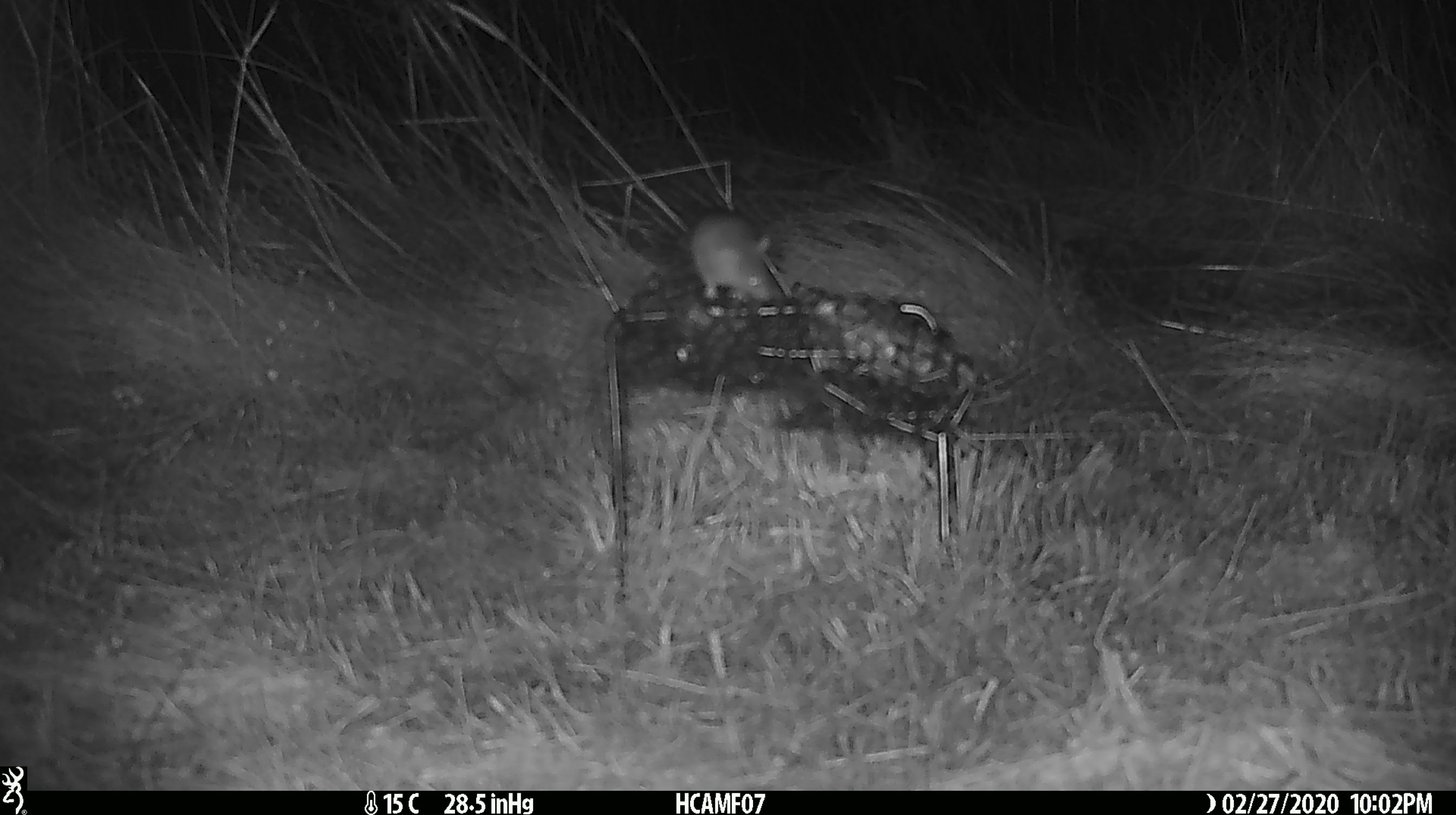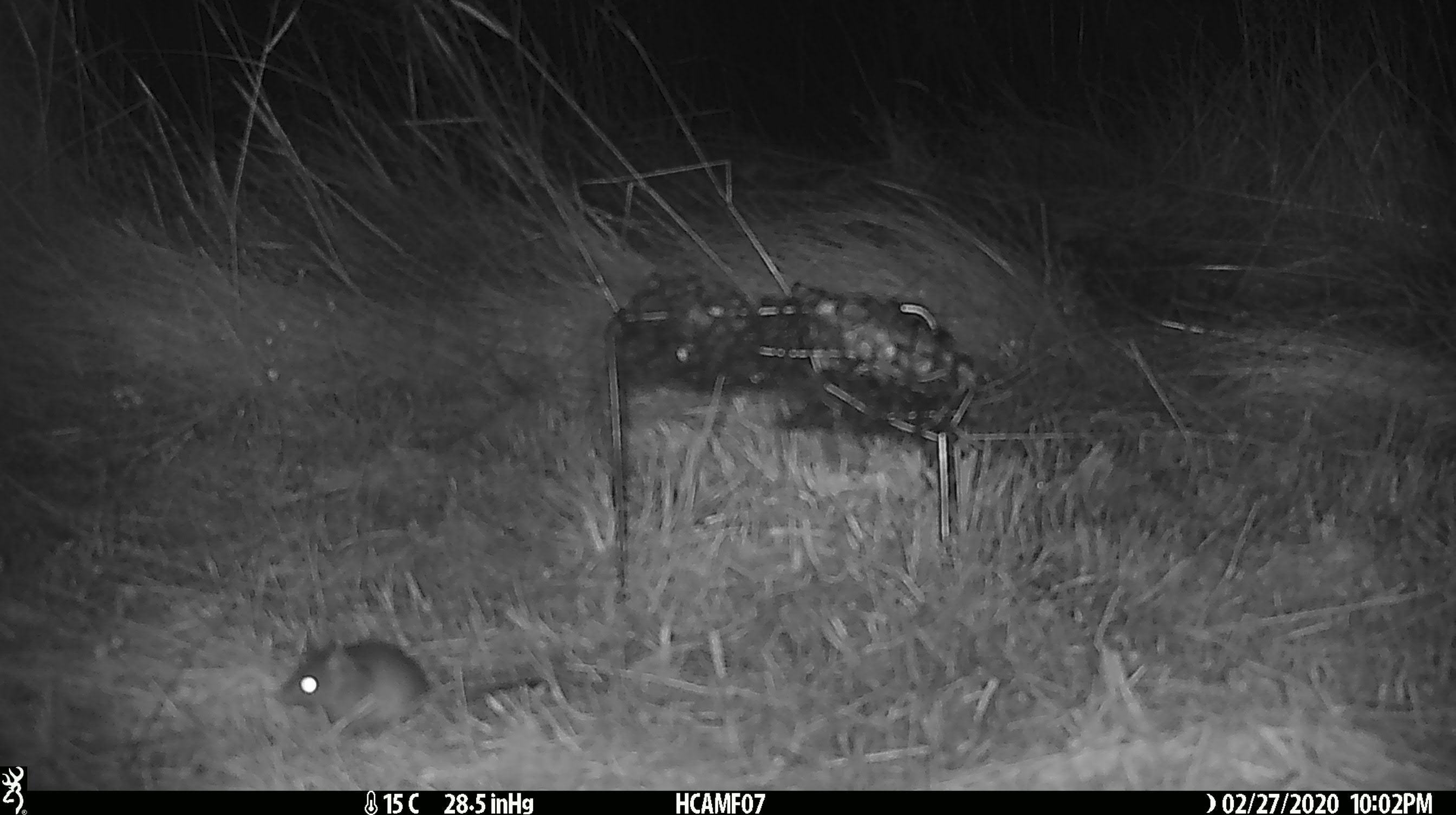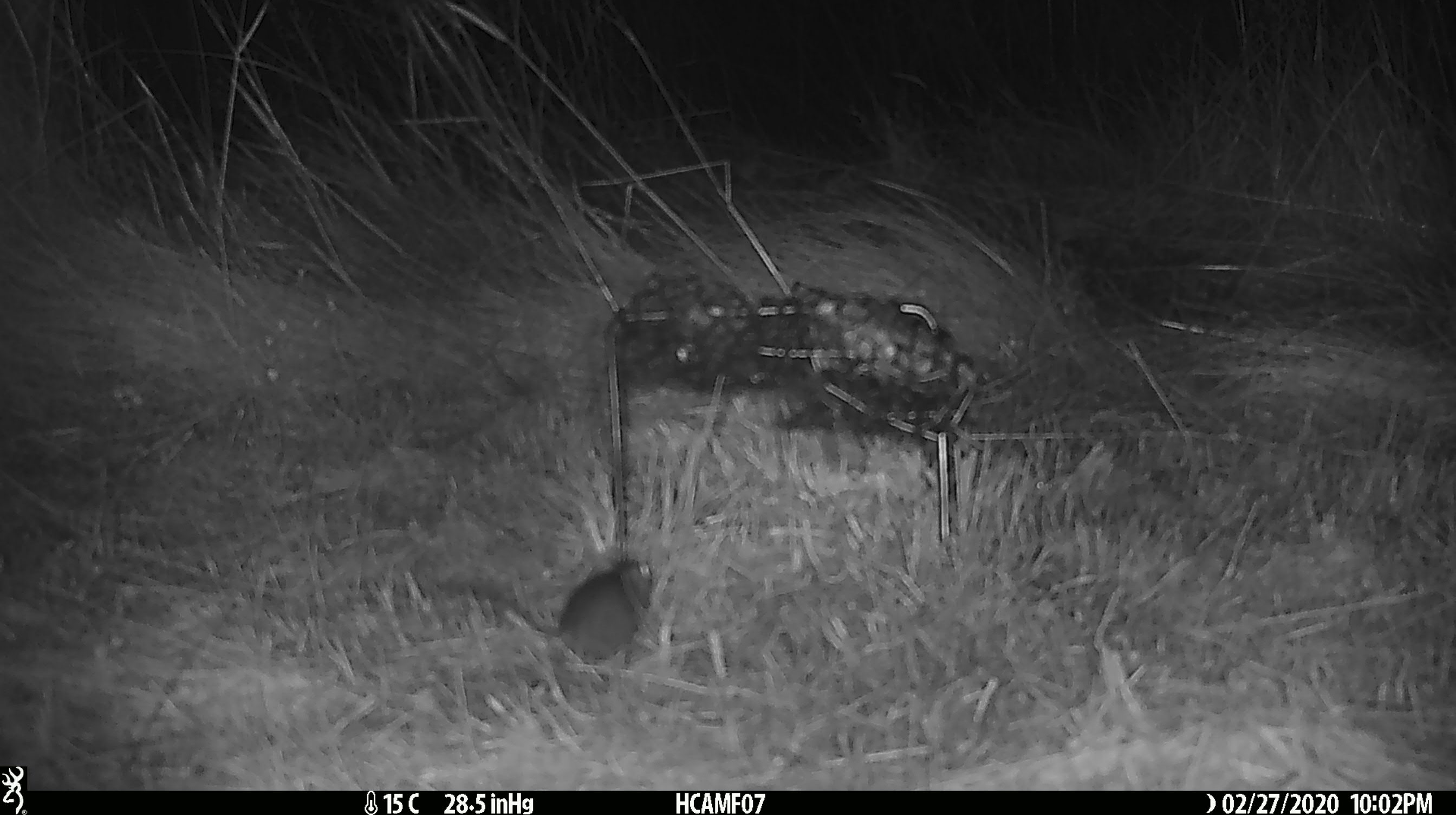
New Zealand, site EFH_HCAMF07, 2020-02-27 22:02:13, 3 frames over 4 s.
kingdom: Animalia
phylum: Chordata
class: Mammalia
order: Rodentia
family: Muridae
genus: Mus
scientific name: Mus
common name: mouse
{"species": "mouse (Mus)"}